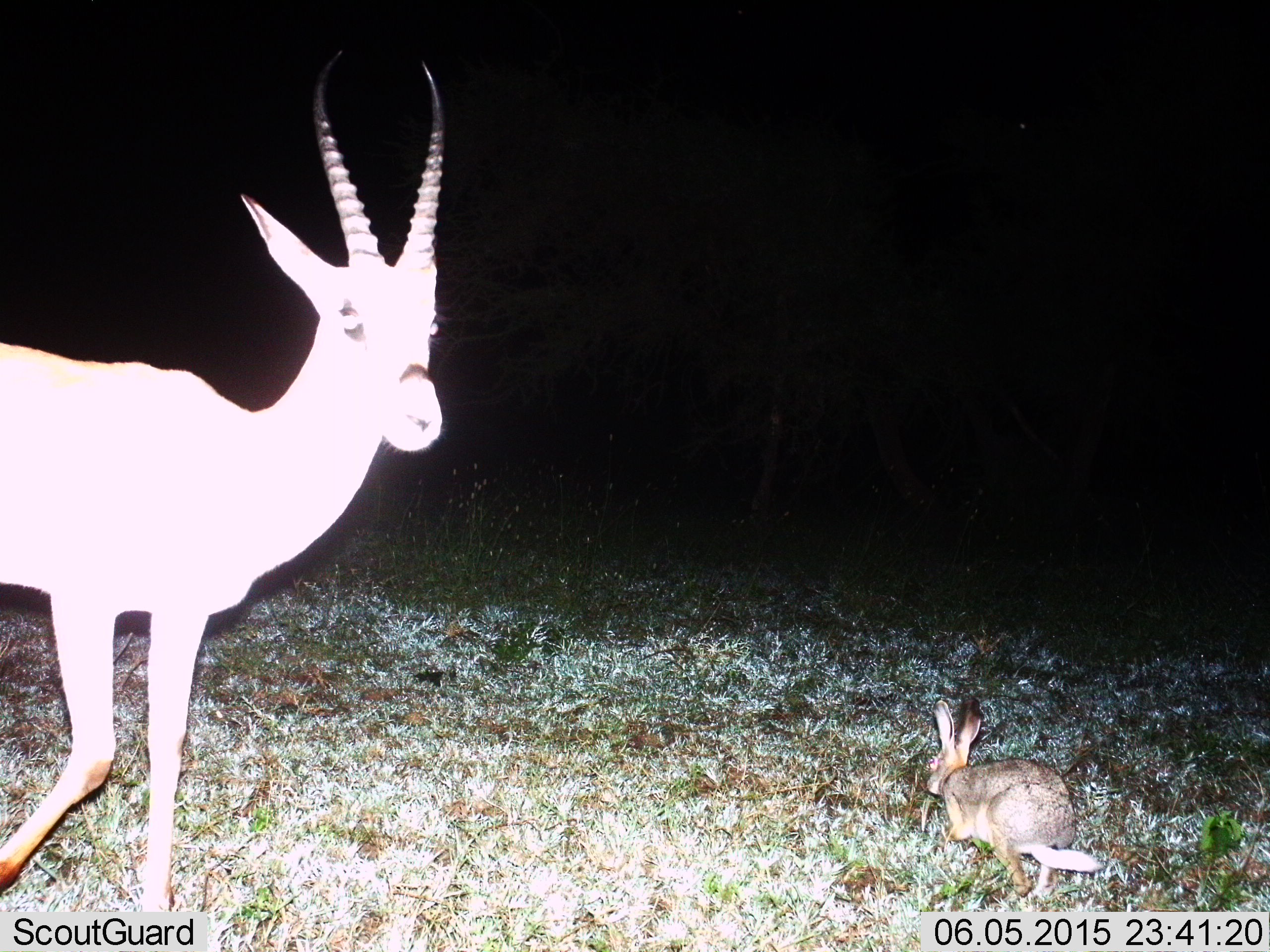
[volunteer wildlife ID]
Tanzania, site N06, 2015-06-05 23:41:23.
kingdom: Animalia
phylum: Chordata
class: Mammalia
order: Artiodactyla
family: Bovidae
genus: Nanger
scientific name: Nanger granti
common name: grant's gazelle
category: gazellegrants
Gazellegrants (grant's gazelle) (Nanger granti), count 1. Behavior (volunteer vote fractions): standing 27%, resting 0%, moving 73%, interacting 0%. Young present (vote fraction): 0%. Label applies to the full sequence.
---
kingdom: Animalia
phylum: Chordata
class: Mammalia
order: Lagomorpha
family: Leporidae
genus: Lepus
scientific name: Lepus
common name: hare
Hare (Lepus), count 1. Behavior (volunteer vote fractions): standing 14%, resting 0%, moving 93%, interacting 0%. Young present (vote fraction): 0%. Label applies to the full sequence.